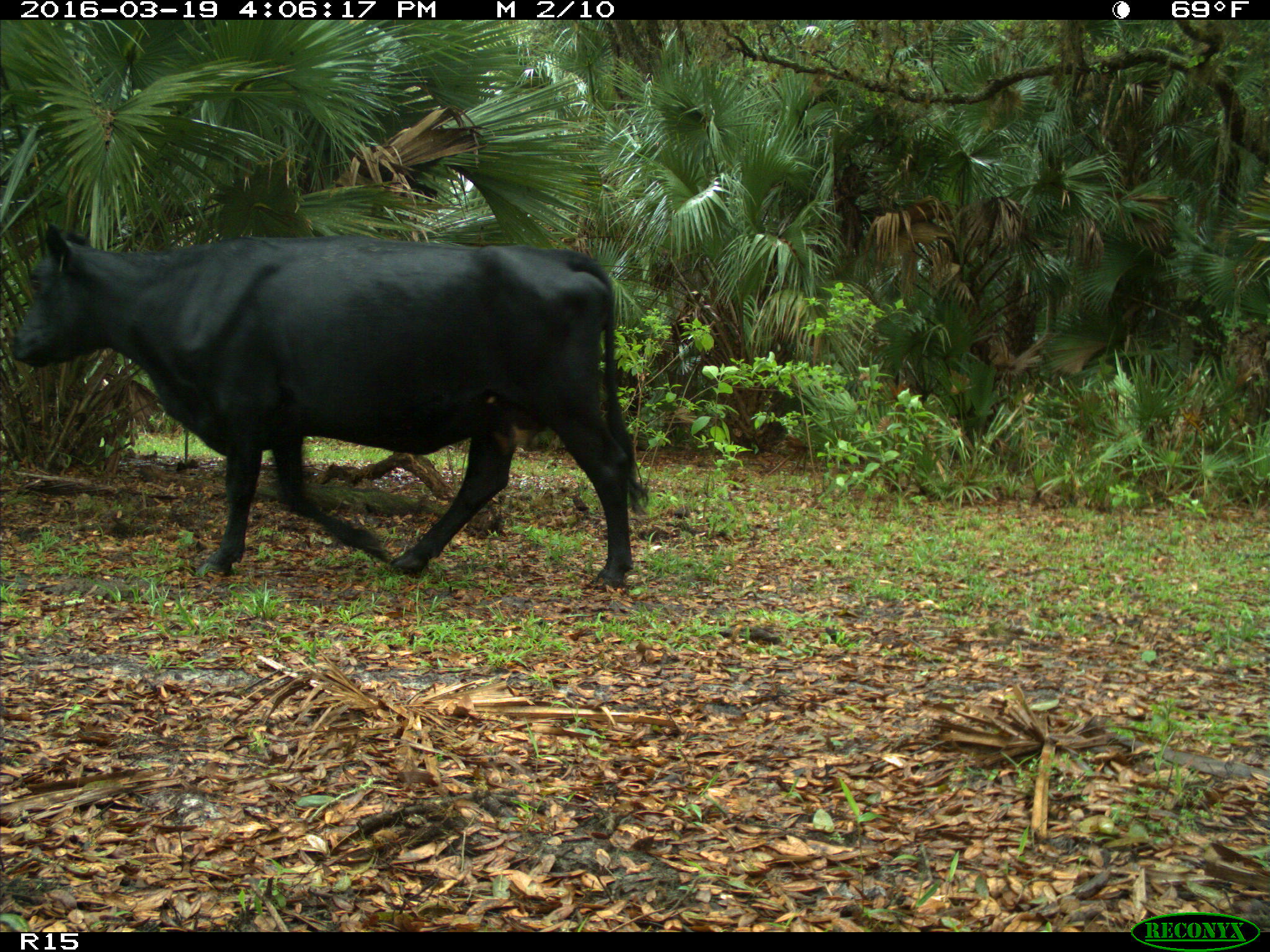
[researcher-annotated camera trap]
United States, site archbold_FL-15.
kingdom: Animalia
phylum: Chordata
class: Mammalia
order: Artiodactyla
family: Bovidae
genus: Bos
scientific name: Bos taurus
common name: domestic cow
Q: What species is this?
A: Bos taurus (domestic cow).